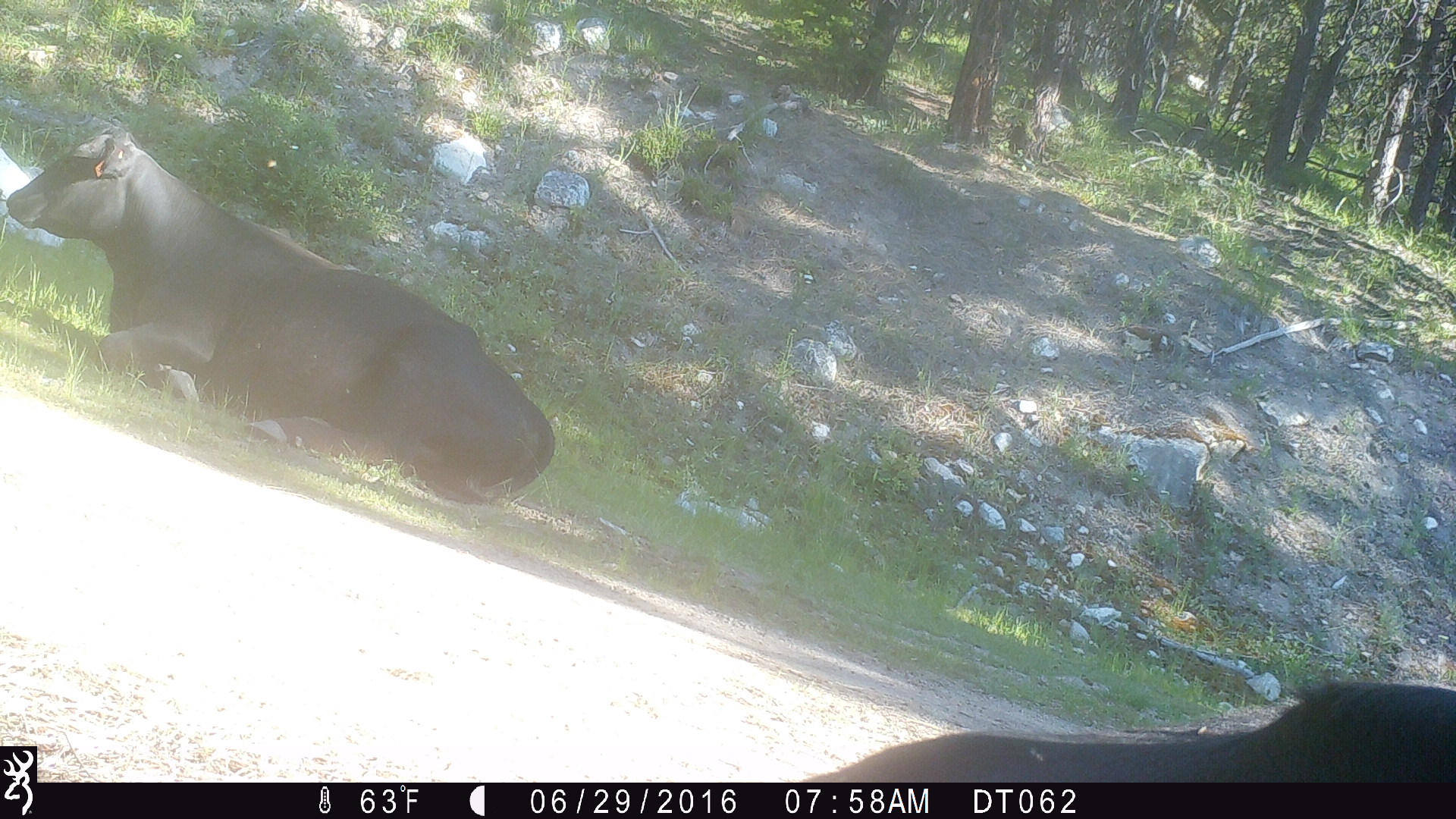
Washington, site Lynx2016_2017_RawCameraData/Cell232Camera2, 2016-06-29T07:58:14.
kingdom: Animalia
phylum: Chordata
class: Mammalia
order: Artiodactyla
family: Bovidae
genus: Bos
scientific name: Bos taurus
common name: domestic cattle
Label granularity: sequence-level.